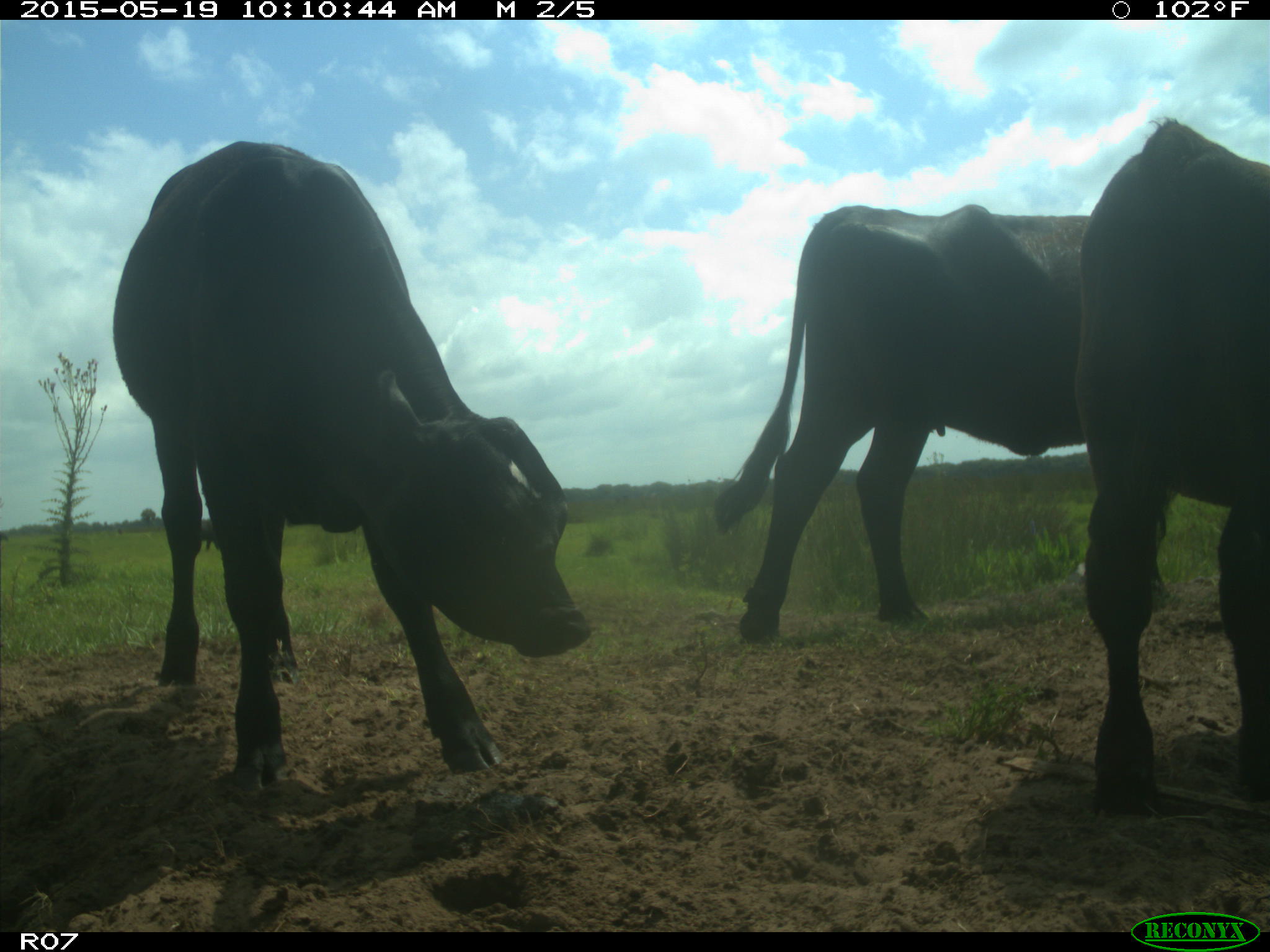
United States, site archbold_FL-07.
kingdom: Animalia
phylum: Chordata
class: Mammalia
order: Artiodactyla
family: Bovidae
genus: Bos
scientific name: Bos taurus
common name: domestic cow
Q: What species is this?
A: Bos taurus (domestic cow).